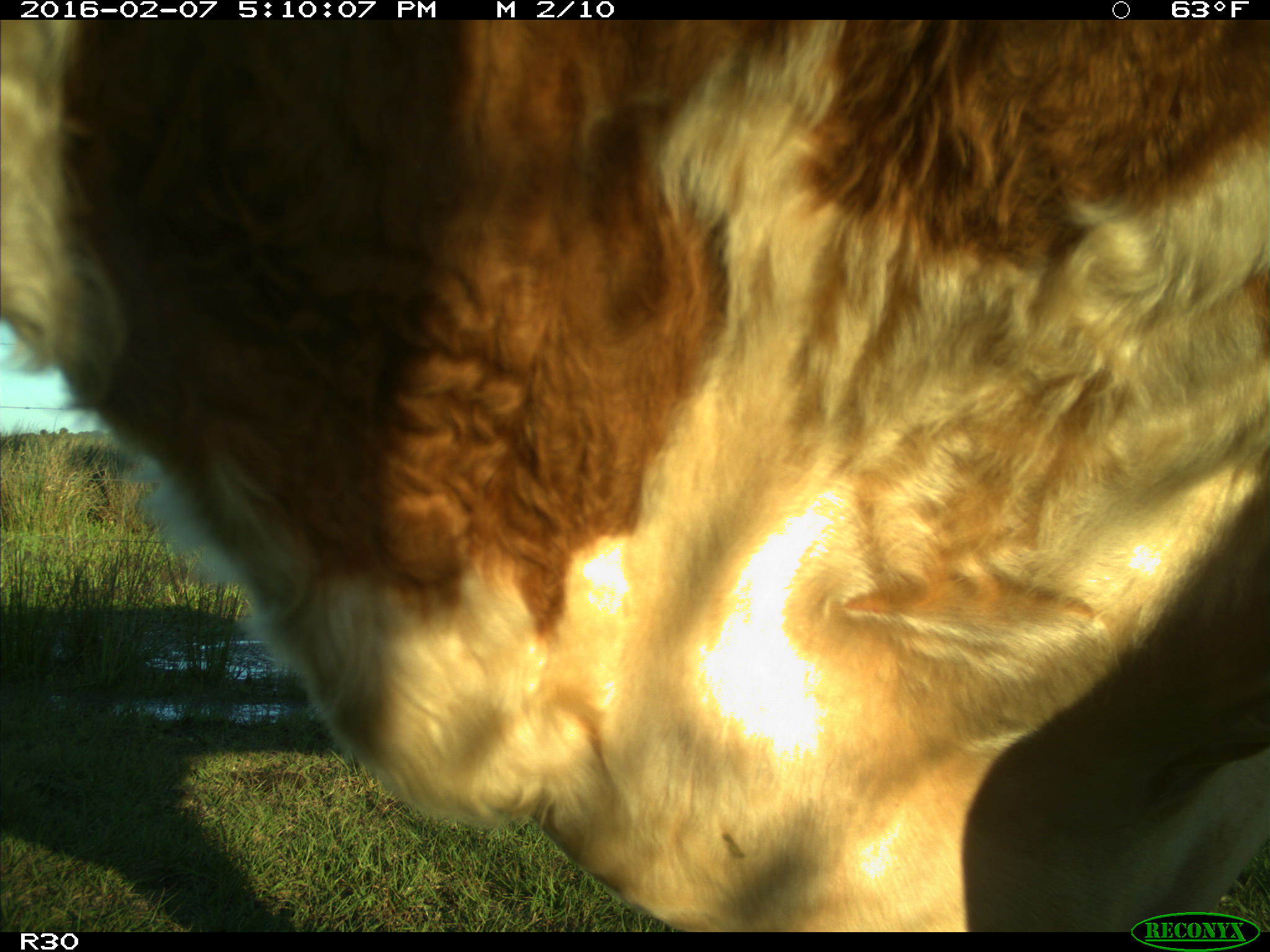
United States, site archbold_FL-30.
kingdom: Animalia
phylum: Chordata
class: Mammalia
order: Artiodactyla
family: Bovidae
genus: Bos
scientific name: Bos taurus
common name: domestic cow